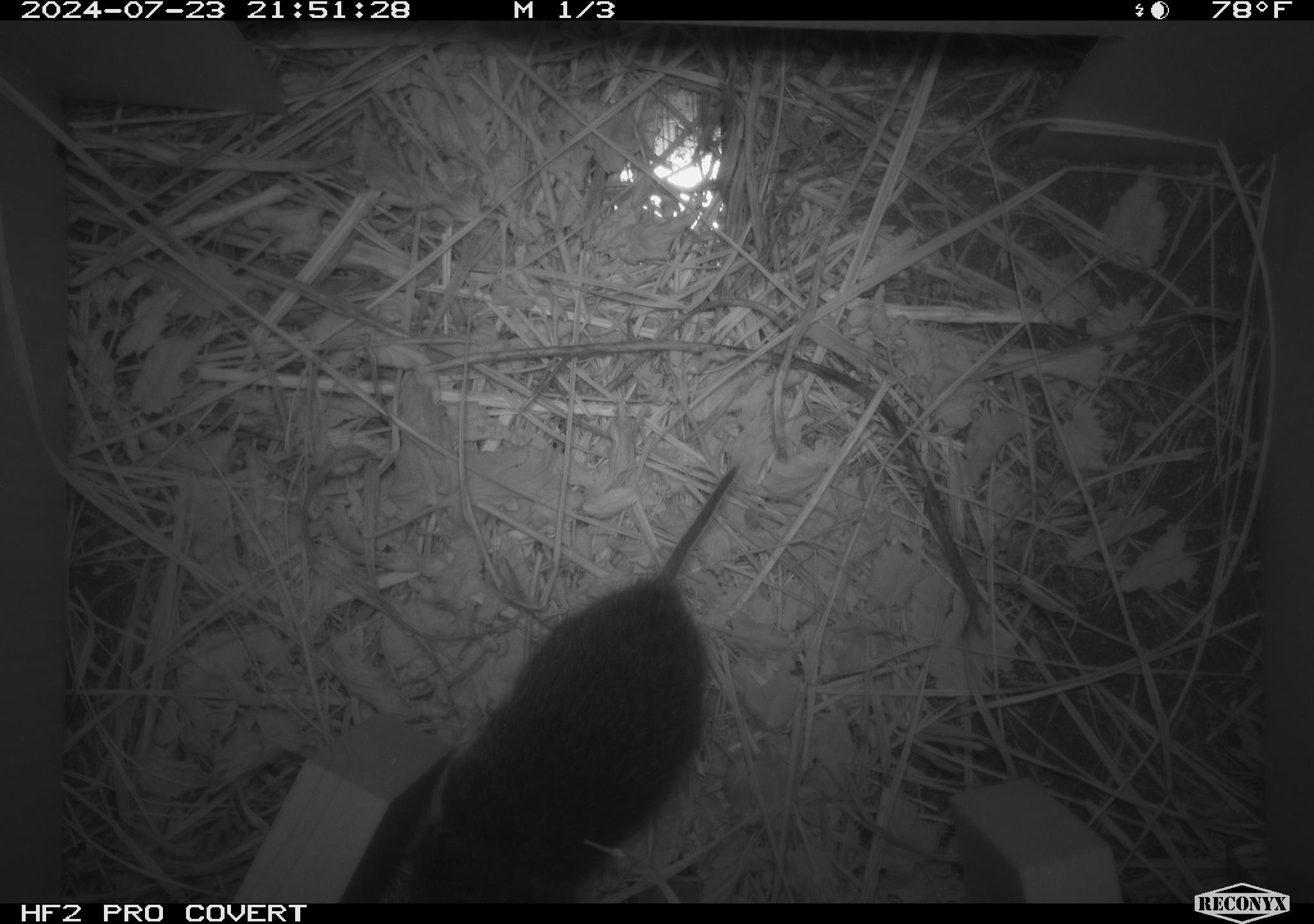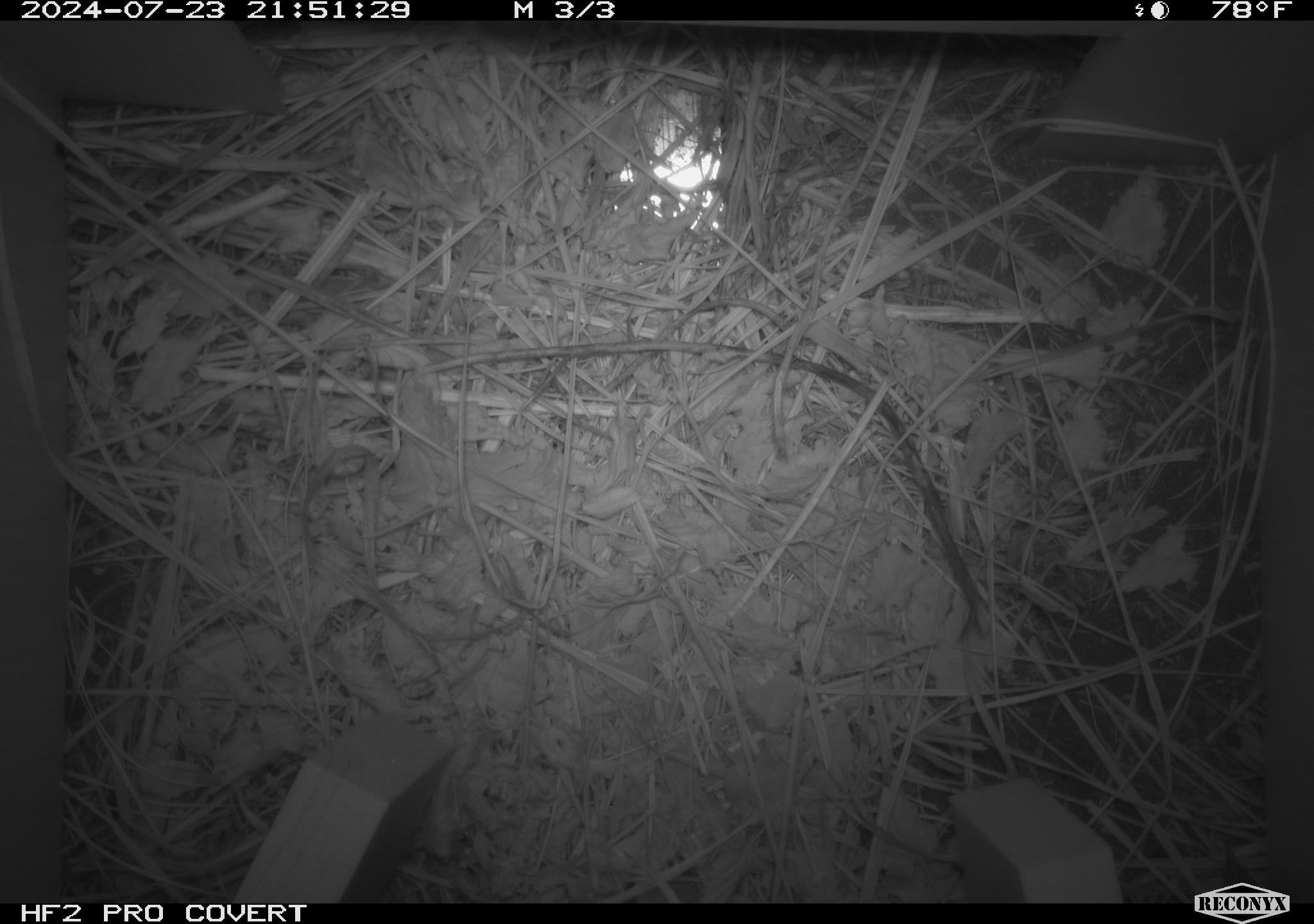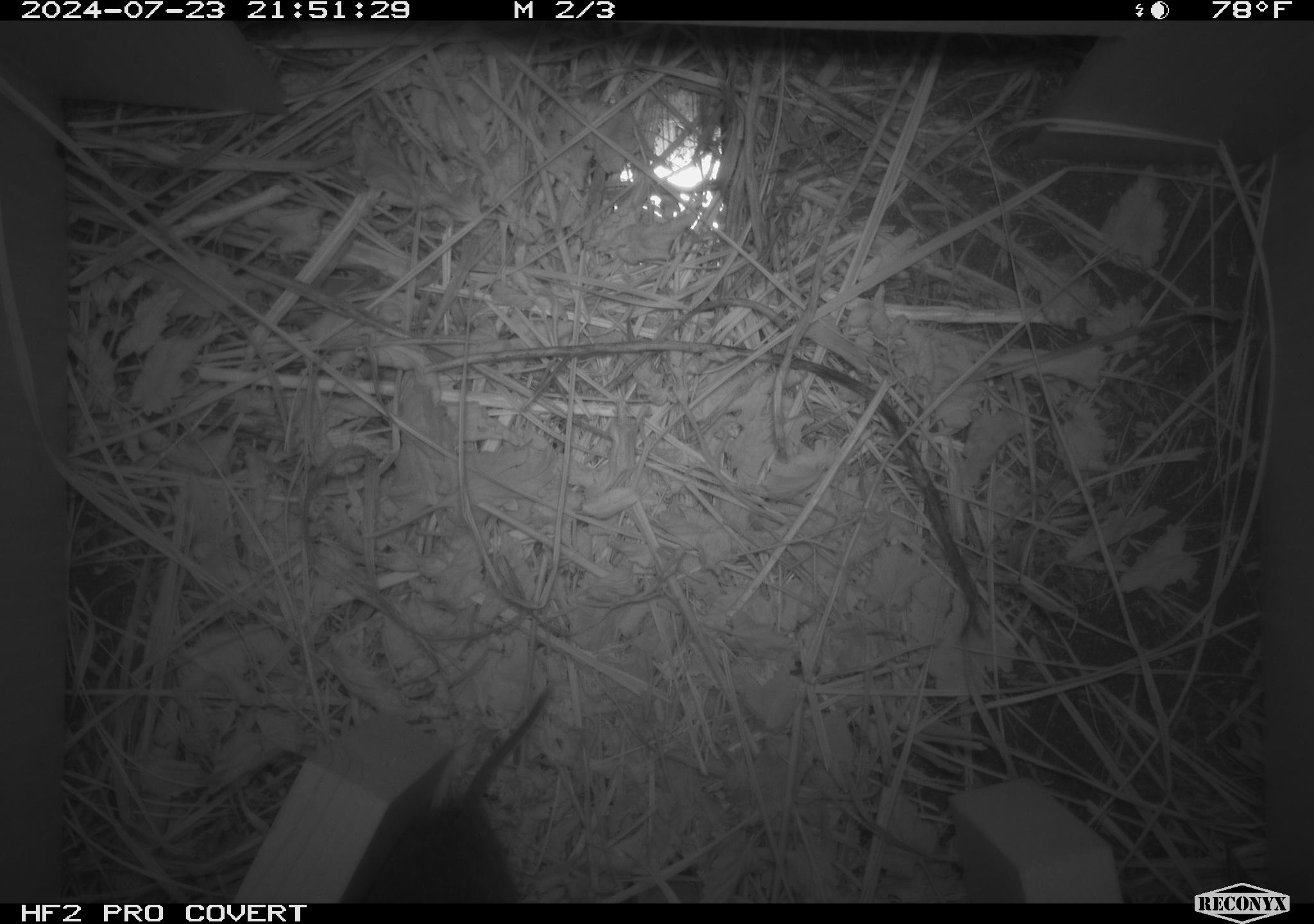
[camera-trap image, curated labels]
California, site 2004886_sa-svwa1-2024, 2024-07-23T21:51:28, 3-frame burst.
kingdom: Animalia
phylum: Chordata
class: Mammalia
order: Rodentia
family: Cricetidae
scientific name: Arvicolinae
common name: voles, lemmings, and muskrats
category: arvicolinae subfamily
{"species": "arvicolinae subfamily (voles, lemmings, and muskrats) (Arvicolinae)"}